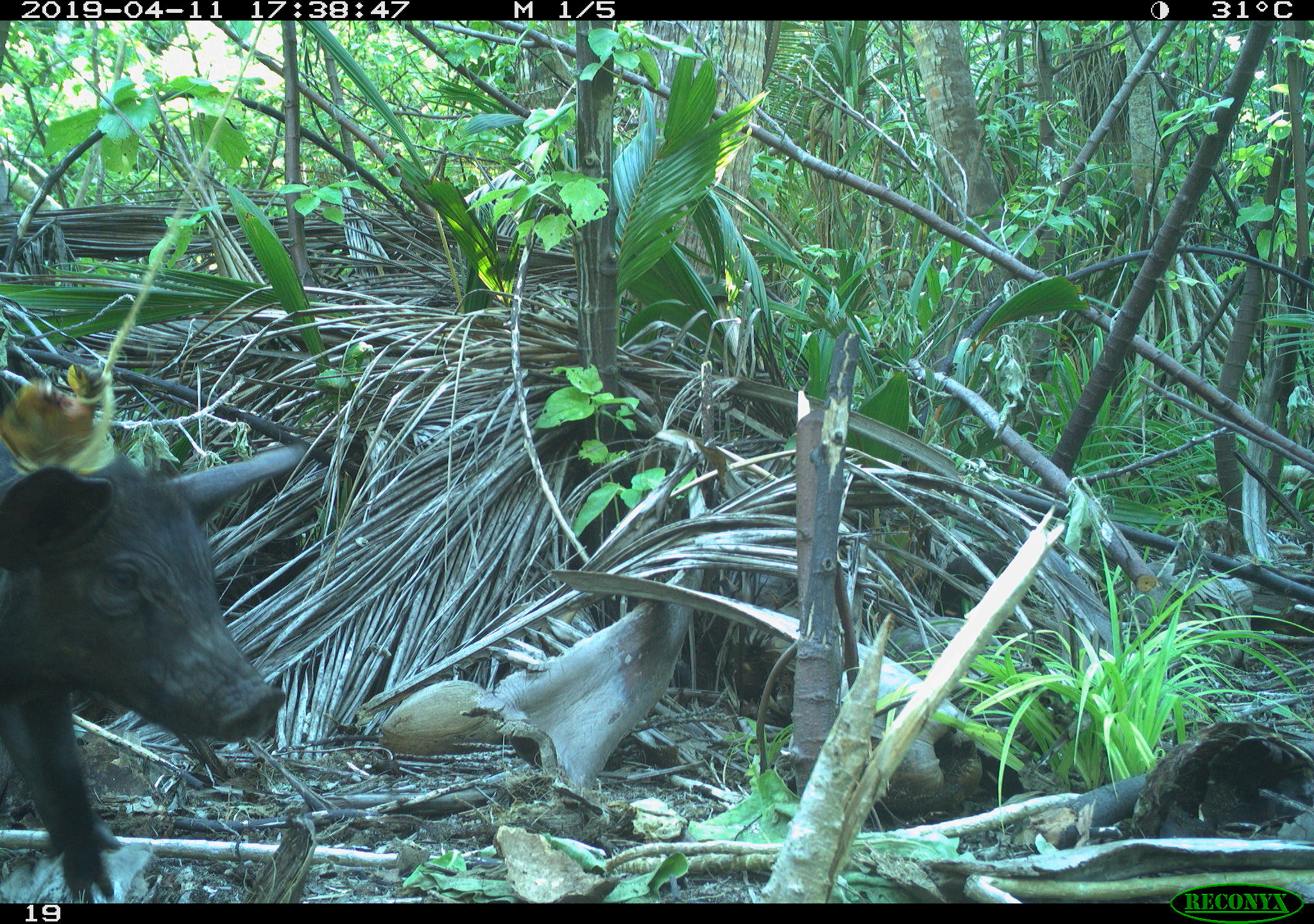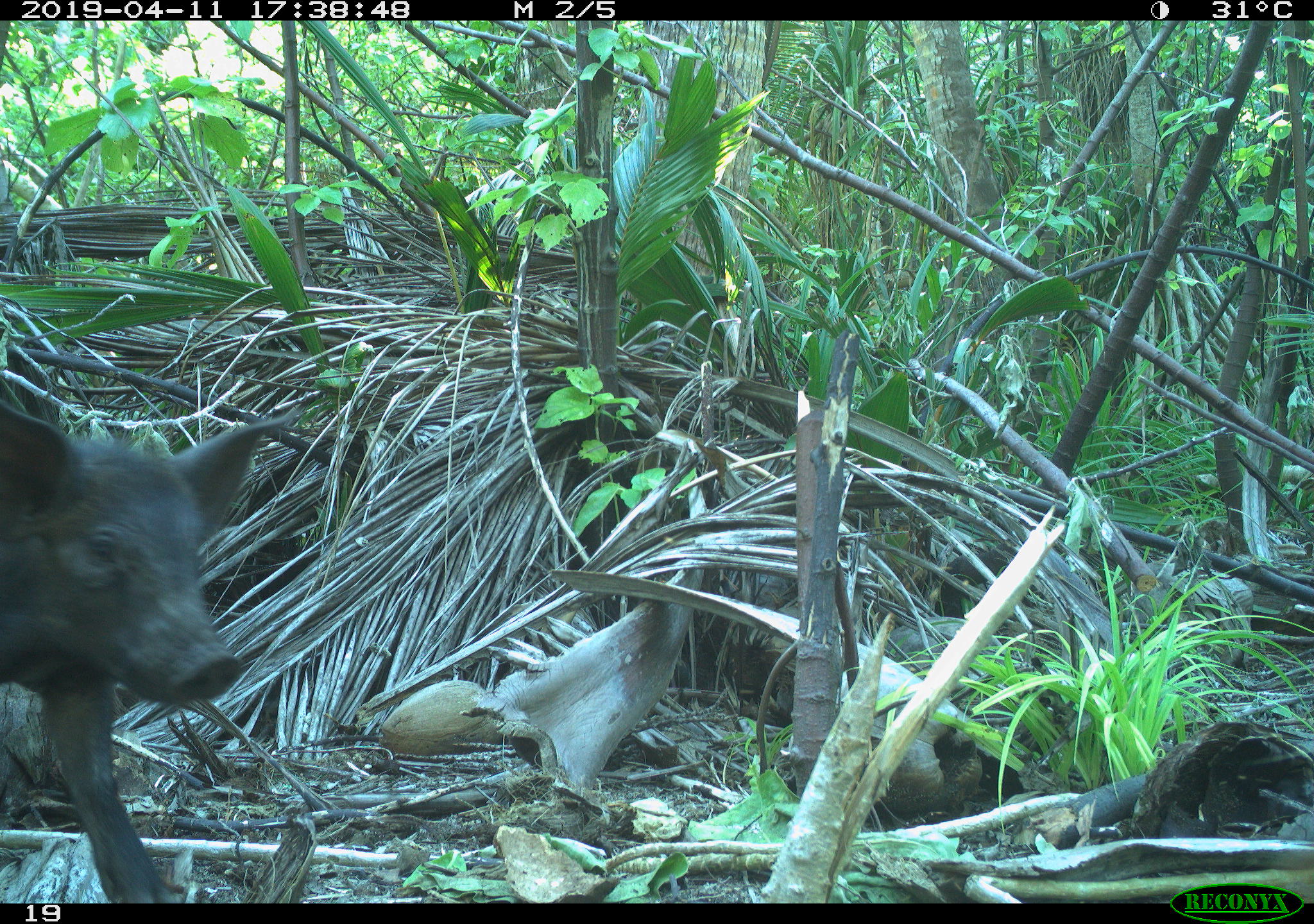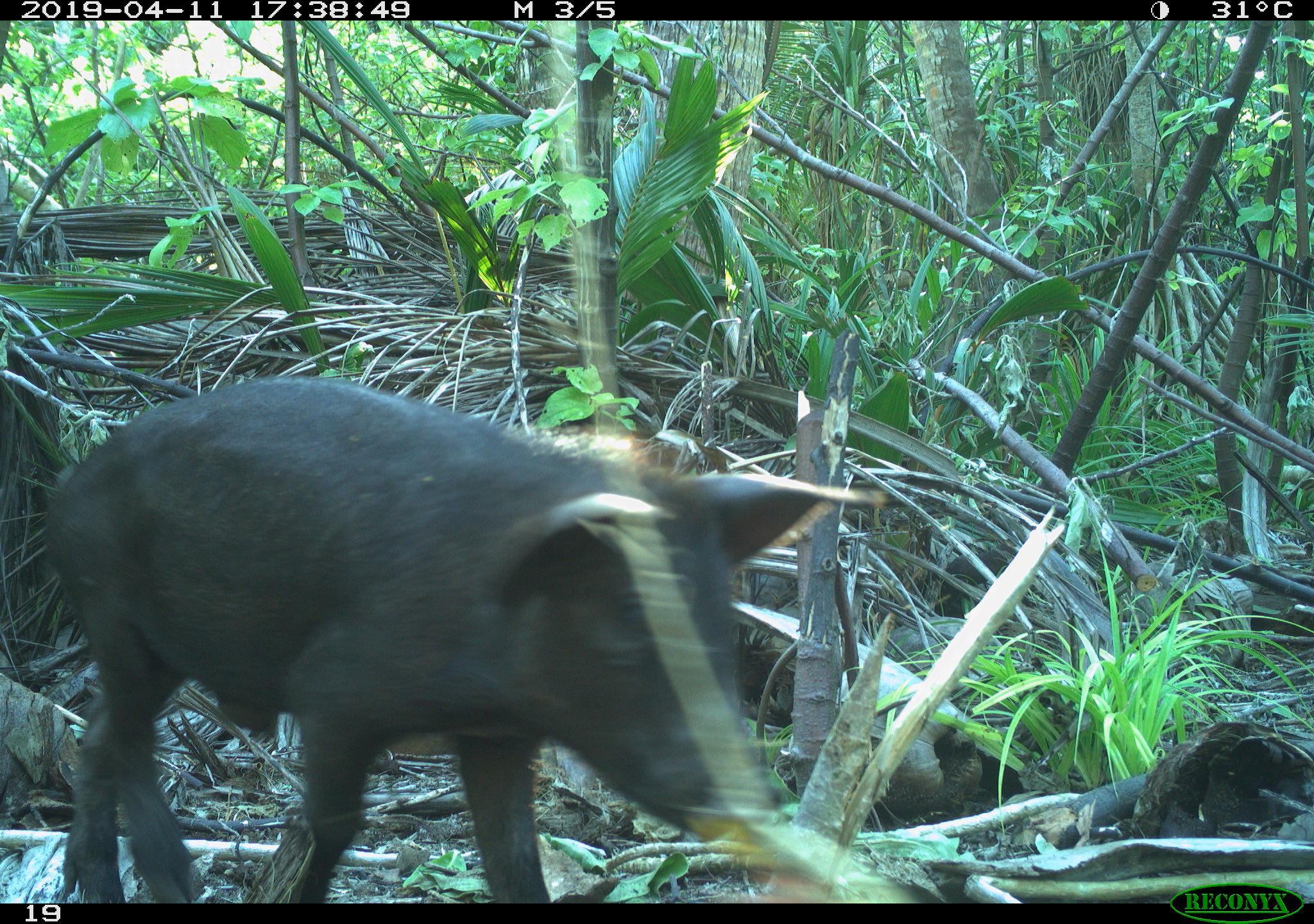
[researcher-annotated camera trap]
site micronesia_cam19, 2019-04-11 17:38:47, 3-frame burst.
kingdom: Animalia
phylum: Chordata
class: Mammalia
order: Artiodactyla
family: Suidae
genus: Sus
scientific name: Sus scrofa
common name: pig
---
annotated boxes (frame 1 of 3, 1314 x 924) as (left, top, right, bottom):
pig: (0, 356, 310, 900)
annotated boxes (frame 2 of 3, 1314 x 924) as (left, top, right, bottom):
pig: (2, 381, 299, 903)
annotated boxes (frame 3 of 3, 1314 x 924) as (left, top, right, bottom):
pig: (31, 378, 907, 904)